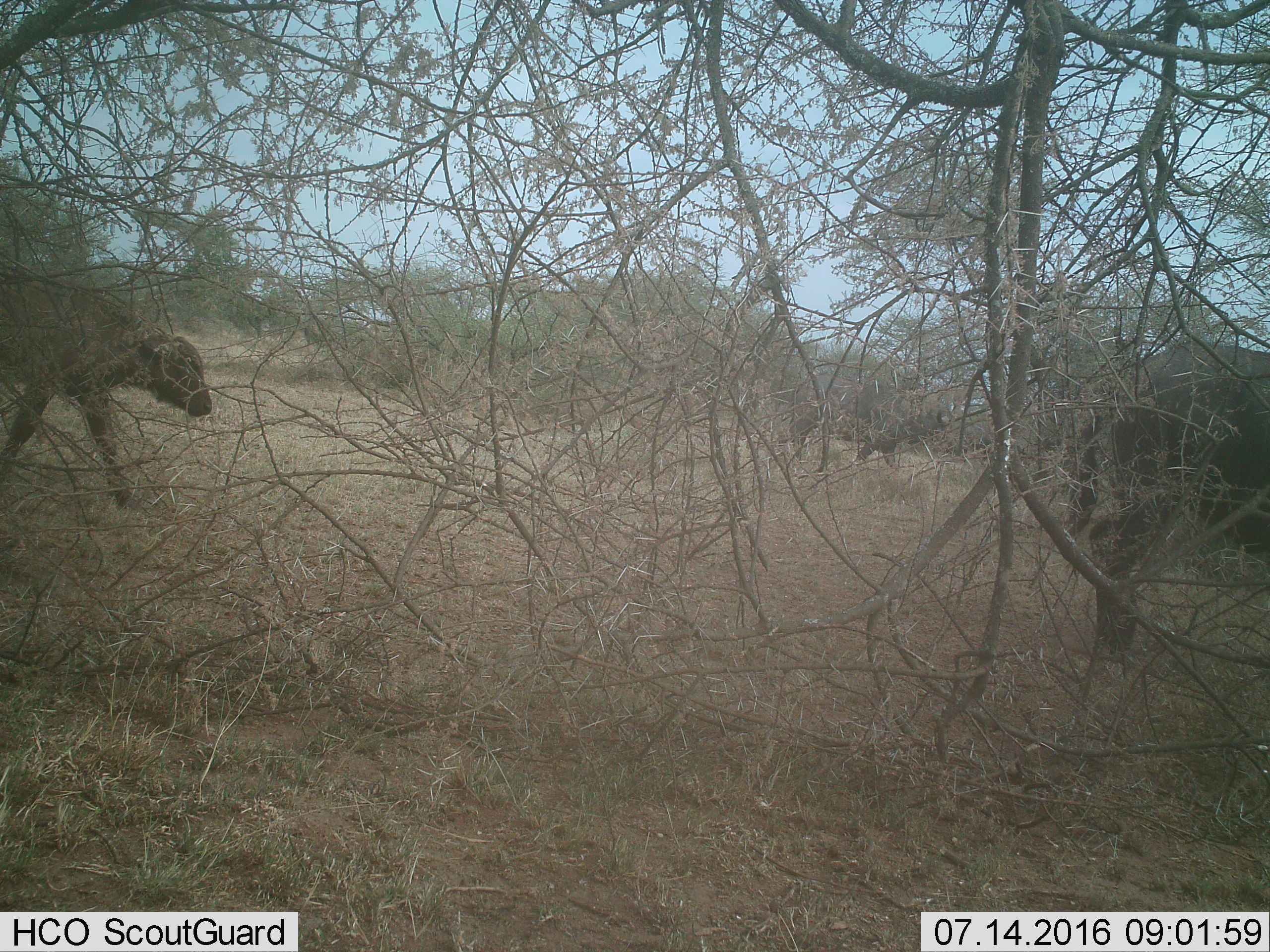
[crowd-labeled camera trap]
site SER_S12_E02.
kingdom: Animalia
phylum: Chordata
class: Mammalia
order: Artiodactyla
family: Bovidae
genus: Syncerus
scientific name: Syncerus caffer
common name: african buffalo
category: buffalo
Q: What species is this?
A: Buffalo (african buffalo) (Syncerus caffer).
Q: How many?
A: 2.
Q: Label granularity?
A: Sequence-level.